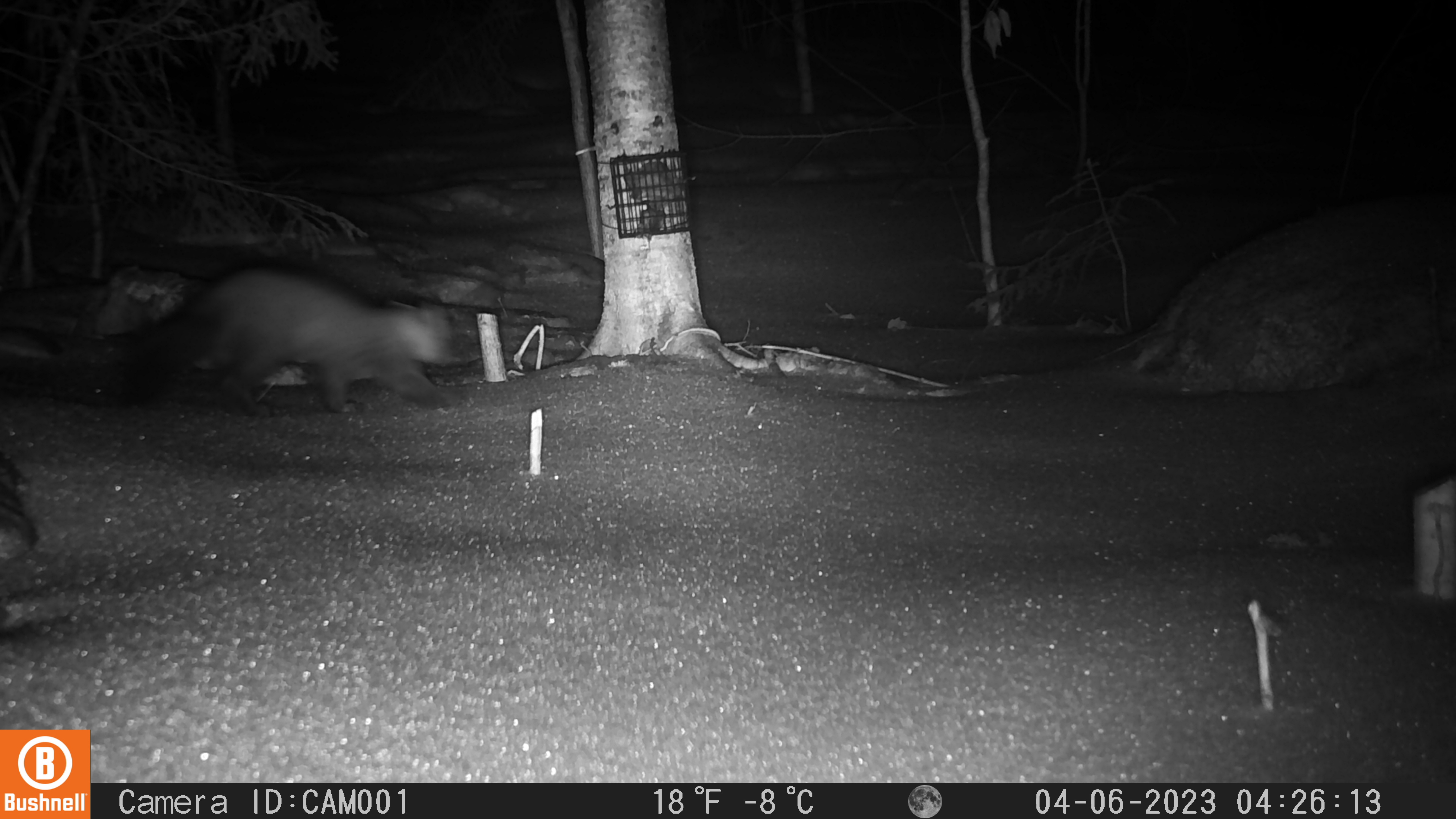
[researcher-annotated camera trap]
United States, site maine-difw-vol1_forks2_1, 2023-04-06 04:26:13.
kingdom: Animalia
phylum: Chordata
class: Mammalia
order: Carnivora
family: Mustelidae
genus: Martes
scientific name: Martes americana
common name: american marten